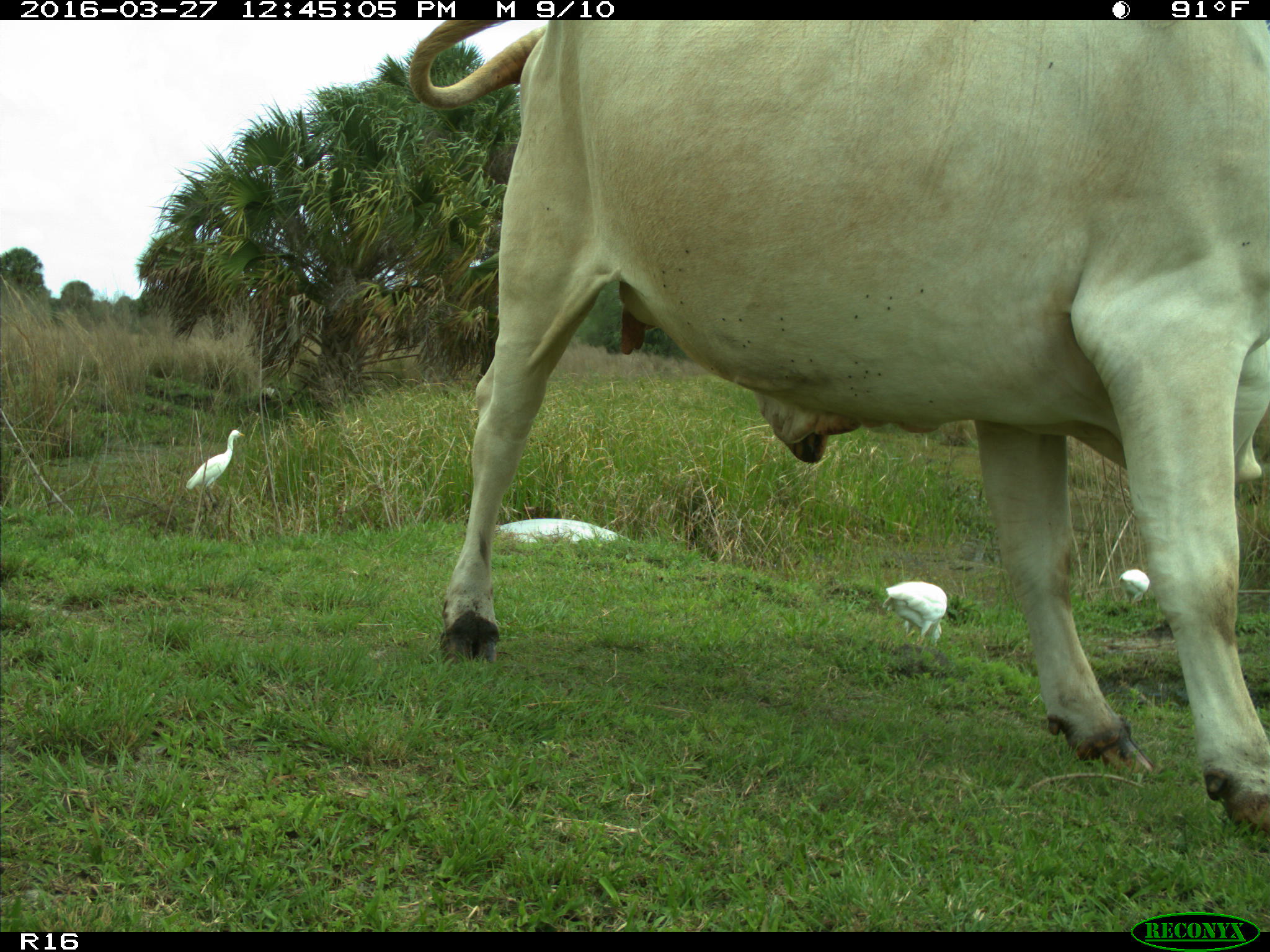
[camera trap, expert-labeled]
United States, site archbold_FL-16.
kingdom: Animalia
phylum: Chordata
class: Mammalia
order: Artiodactyla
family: Bovidae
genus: Bos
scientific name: Bos taurus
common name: domestic cow